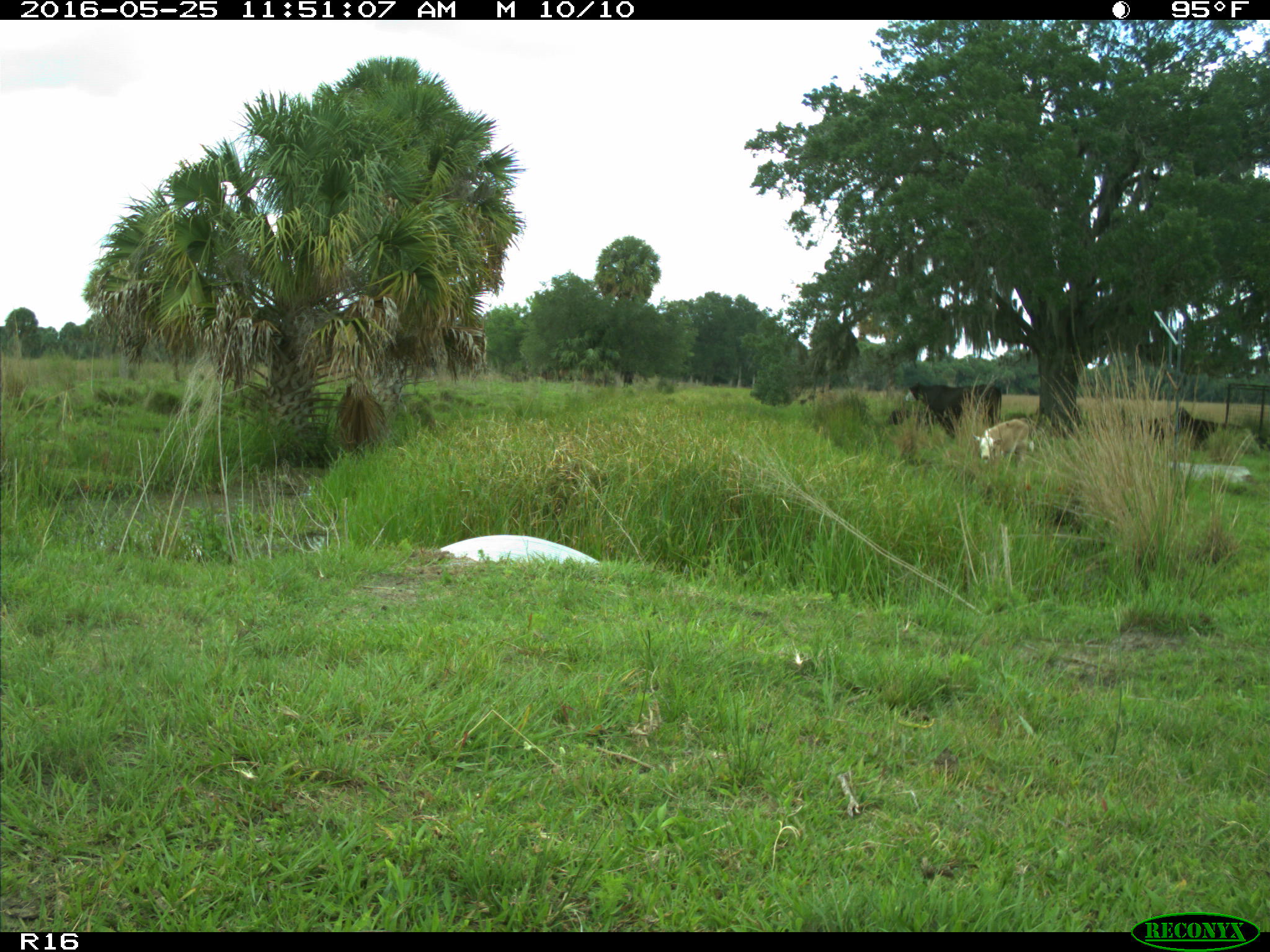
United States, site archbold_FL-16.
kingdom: Animalia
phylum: Chordata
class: Mammalia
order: Artiodactyla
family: Bovidae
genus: Bos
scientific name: Bos taurus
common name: domestic cow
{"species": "Bos taurus (domestic cow)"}